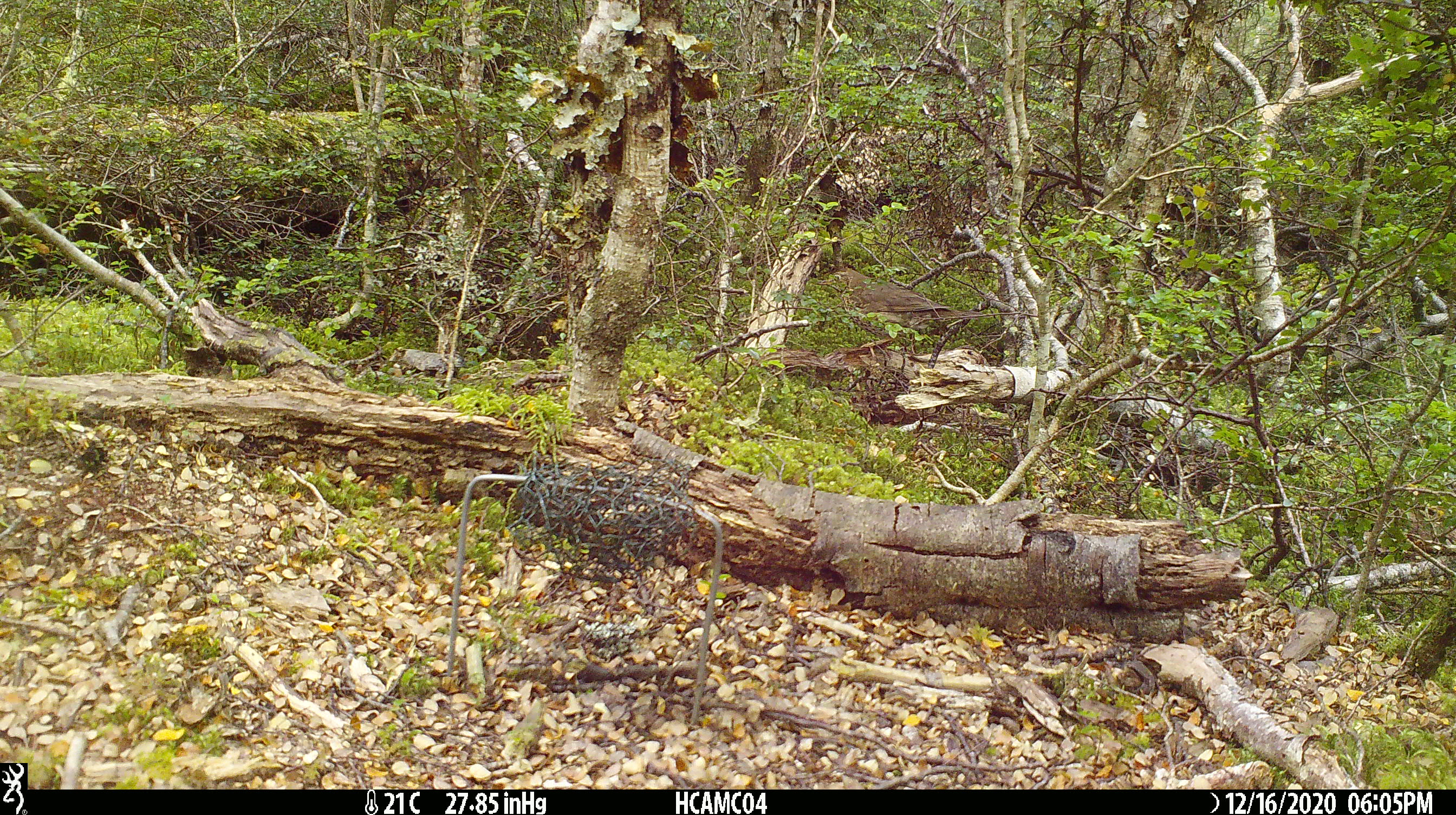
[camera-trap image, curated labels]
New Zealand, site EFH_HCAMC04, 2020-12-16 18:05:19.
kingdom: Animalia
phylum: Chordata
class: Aves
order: Passeriformes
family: Turdidae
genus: Turdus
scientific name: Turdus philomelos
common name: song thrush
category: thrush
Thrush (song thrush) (Turdus philomelos).